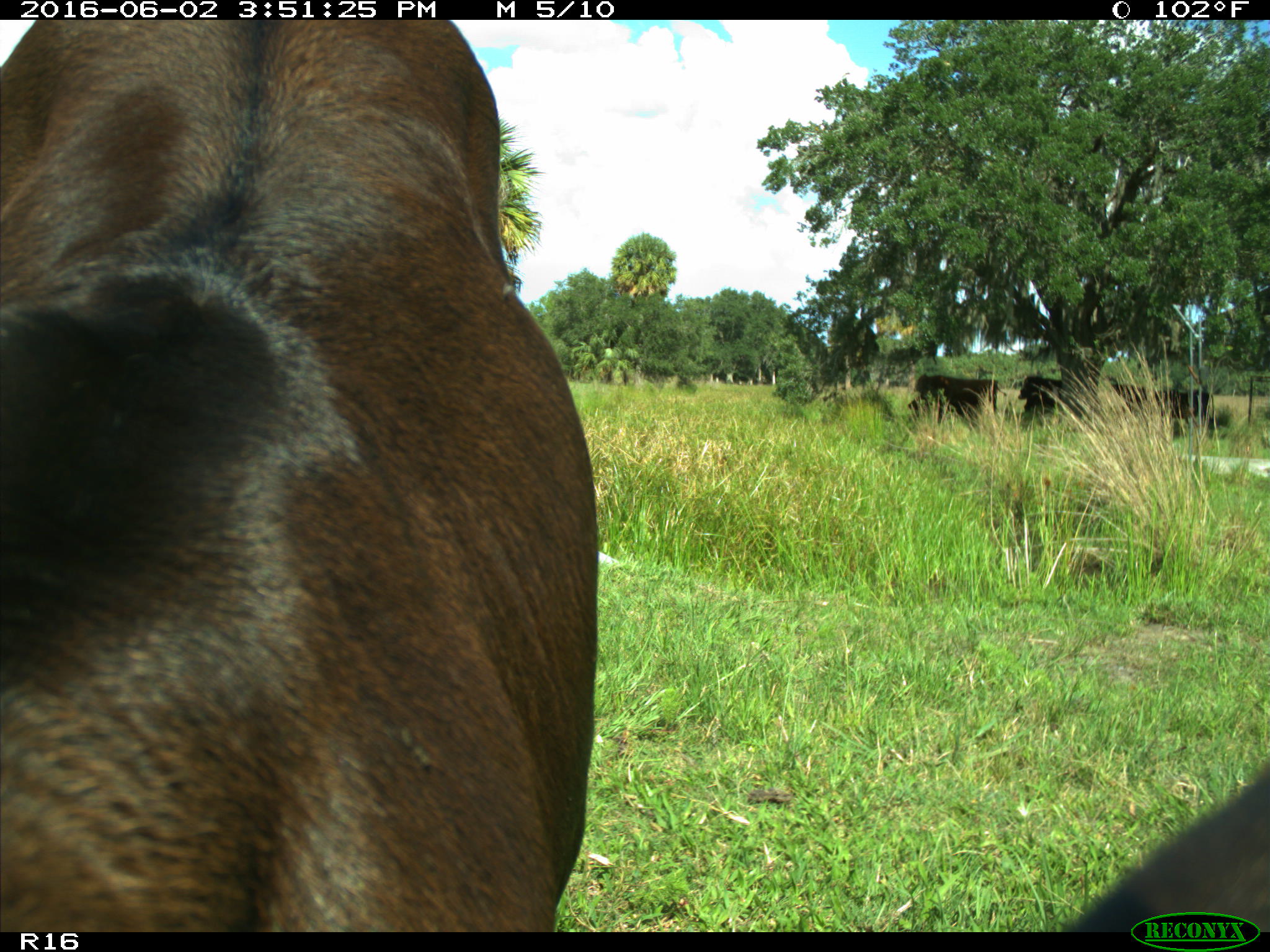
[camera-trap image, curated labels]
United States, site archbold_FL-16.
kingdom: Animalia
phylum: Chordata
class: Mammalia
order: Artiodactyla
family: Bovidae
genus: Bos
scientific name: Bos taurus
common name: domestic cow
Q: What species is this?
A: Bos taurus (domestic cow).